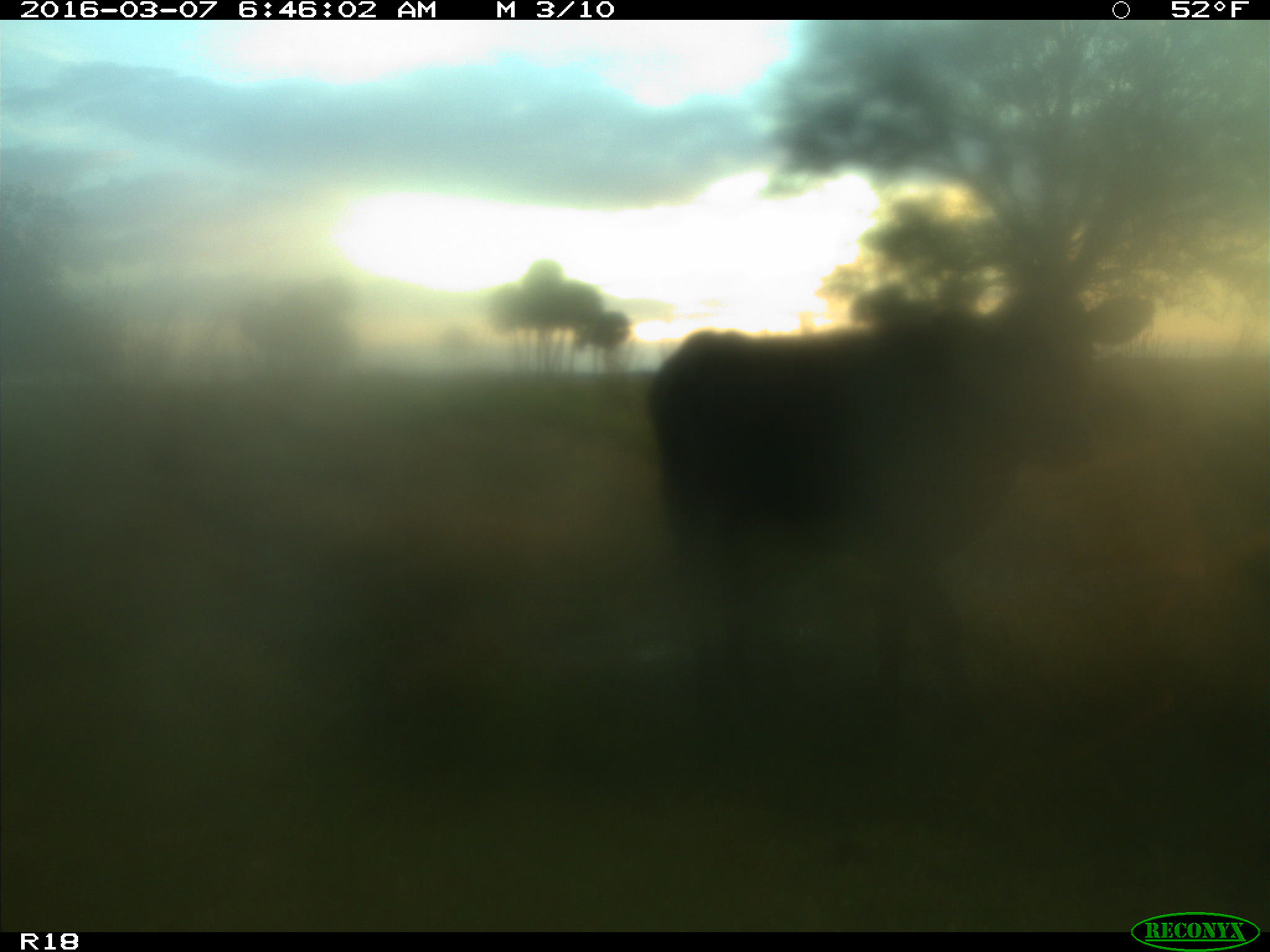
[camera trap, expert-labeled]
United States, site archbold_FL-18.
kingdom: Animalia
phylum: Chordata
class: Mammalia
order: Artiodactyla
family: Bovidae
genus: Bos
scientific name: Bos taurus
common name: domestic cow